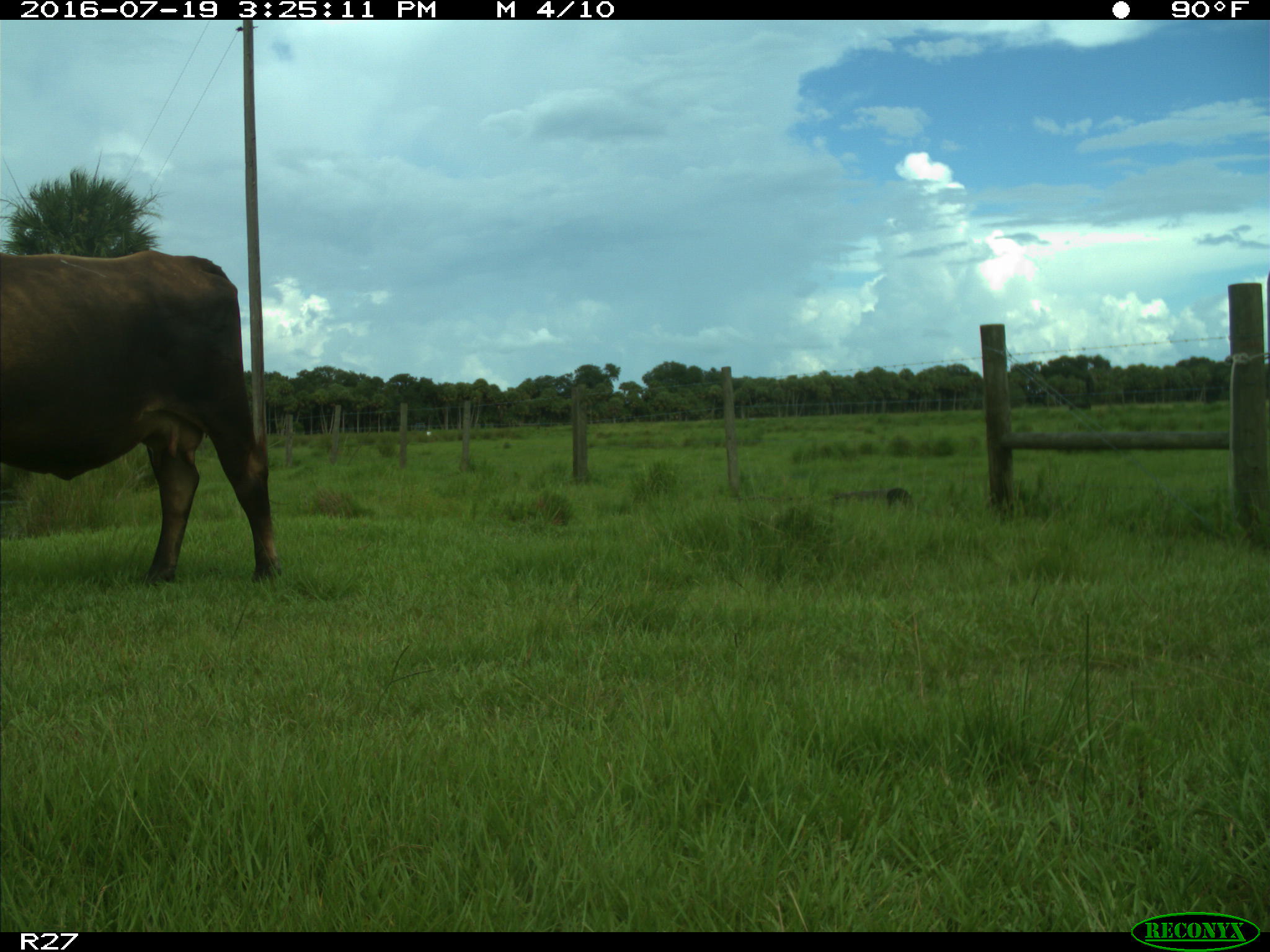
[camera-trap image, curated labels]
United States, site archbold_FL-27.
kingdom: Animalia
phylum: Chordata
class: Mammalia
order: Artiodactyla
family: Bovidae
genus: Bos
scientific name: Bos taurus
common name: domestic cow